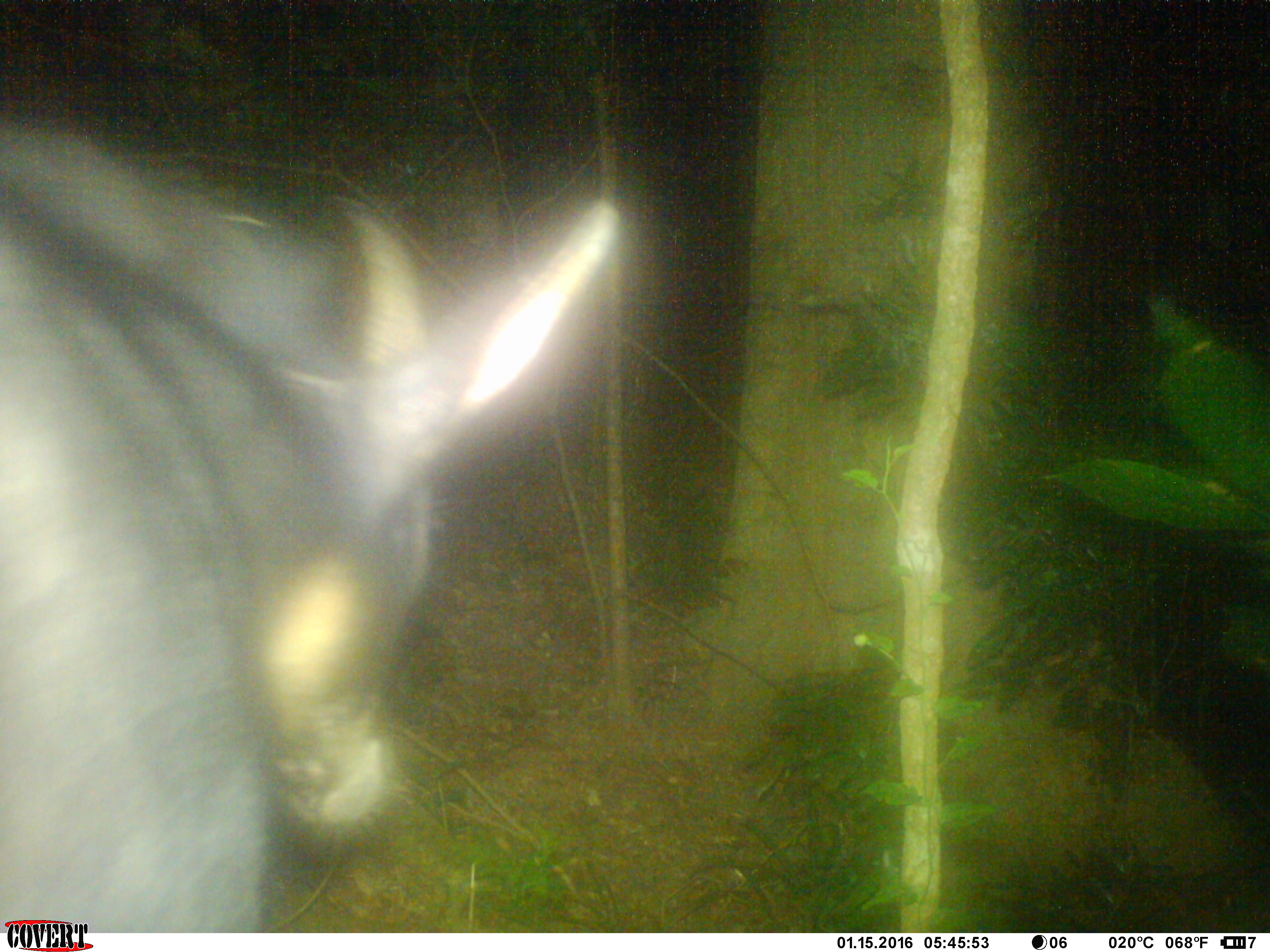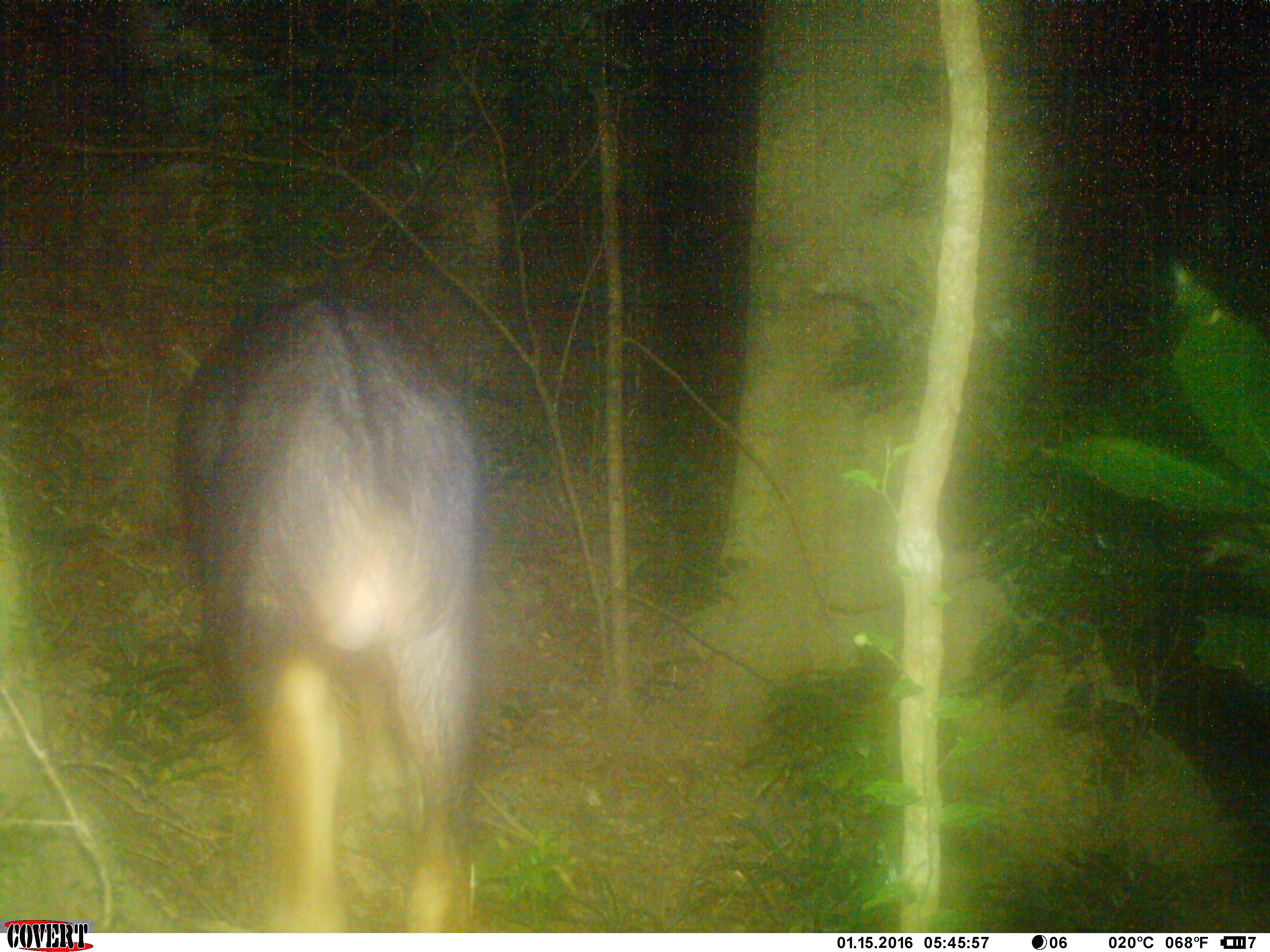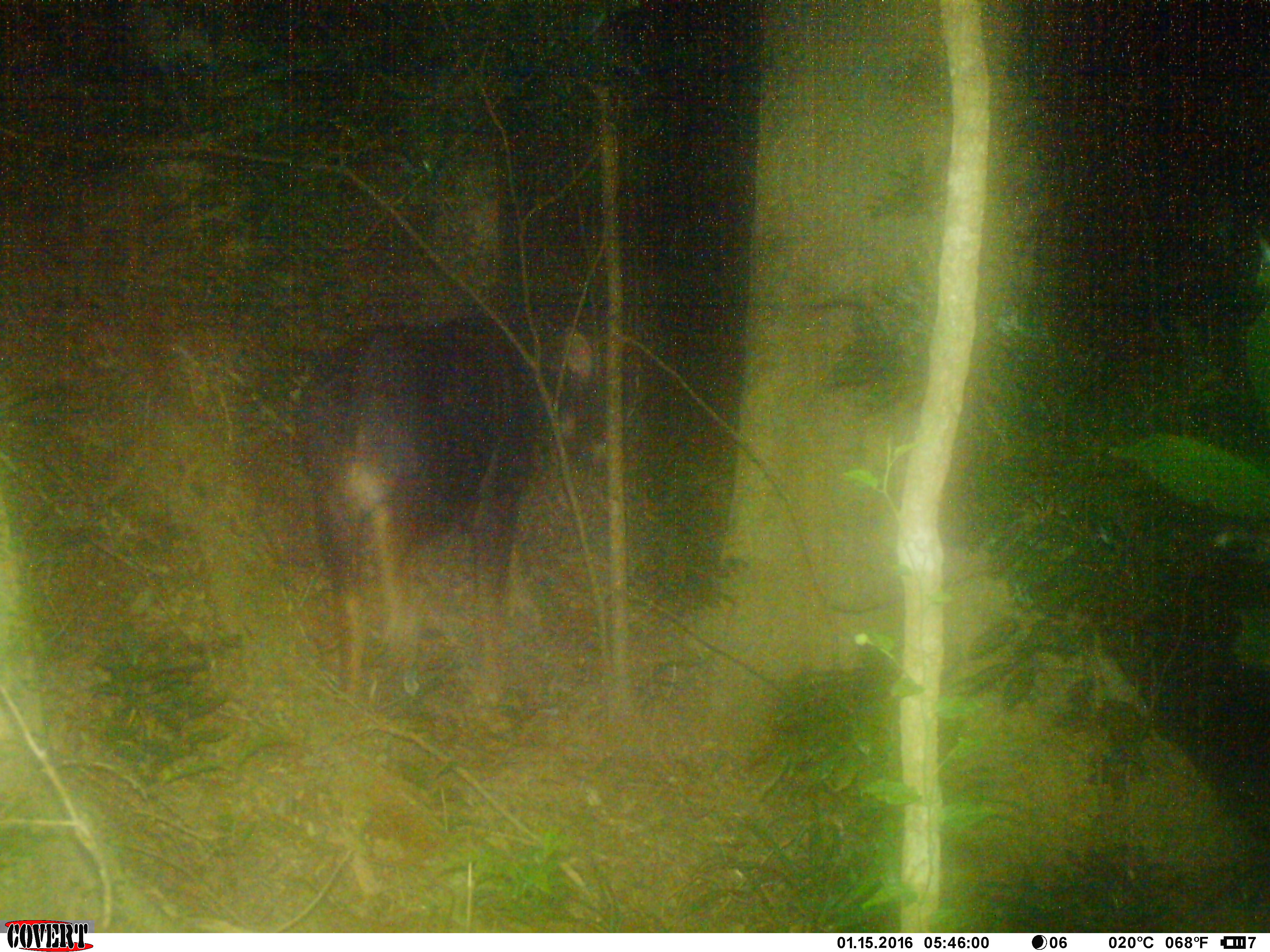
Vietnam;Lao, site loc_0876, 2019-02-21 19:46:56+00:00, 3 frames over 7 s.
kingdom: Animalia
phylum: Chordata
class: Mammalia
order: Artiodactyla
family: Bovidae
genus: Capricornis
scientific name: Capricornis sumatraensis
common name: chinese serow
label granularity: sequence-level